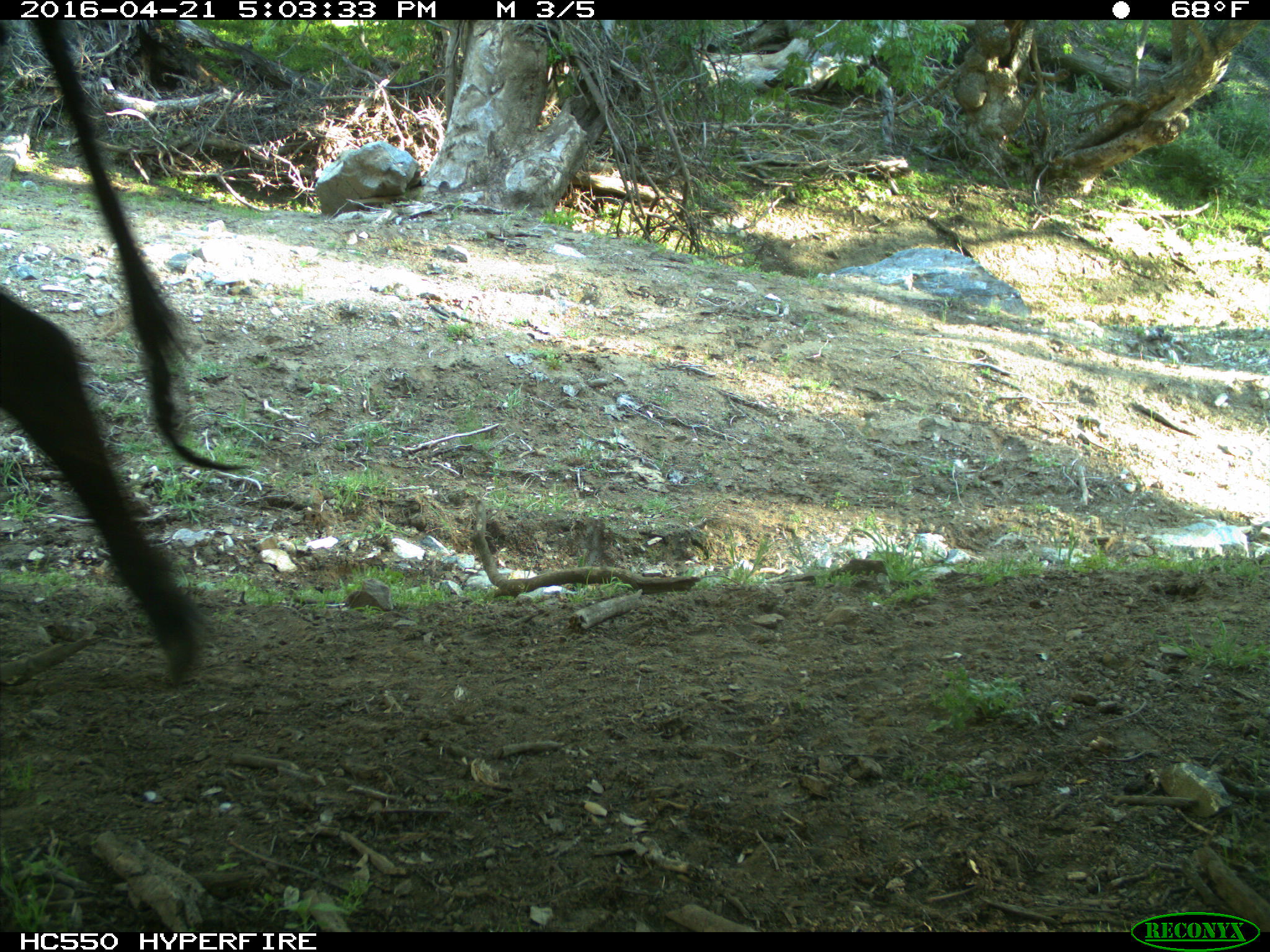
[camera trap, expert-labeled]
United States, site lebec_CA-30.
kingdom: Animalia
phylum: Chordata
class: Mammalia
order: Artiodactyla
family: Bovidae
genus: Bos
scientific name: Bos taurus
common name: domestic cow